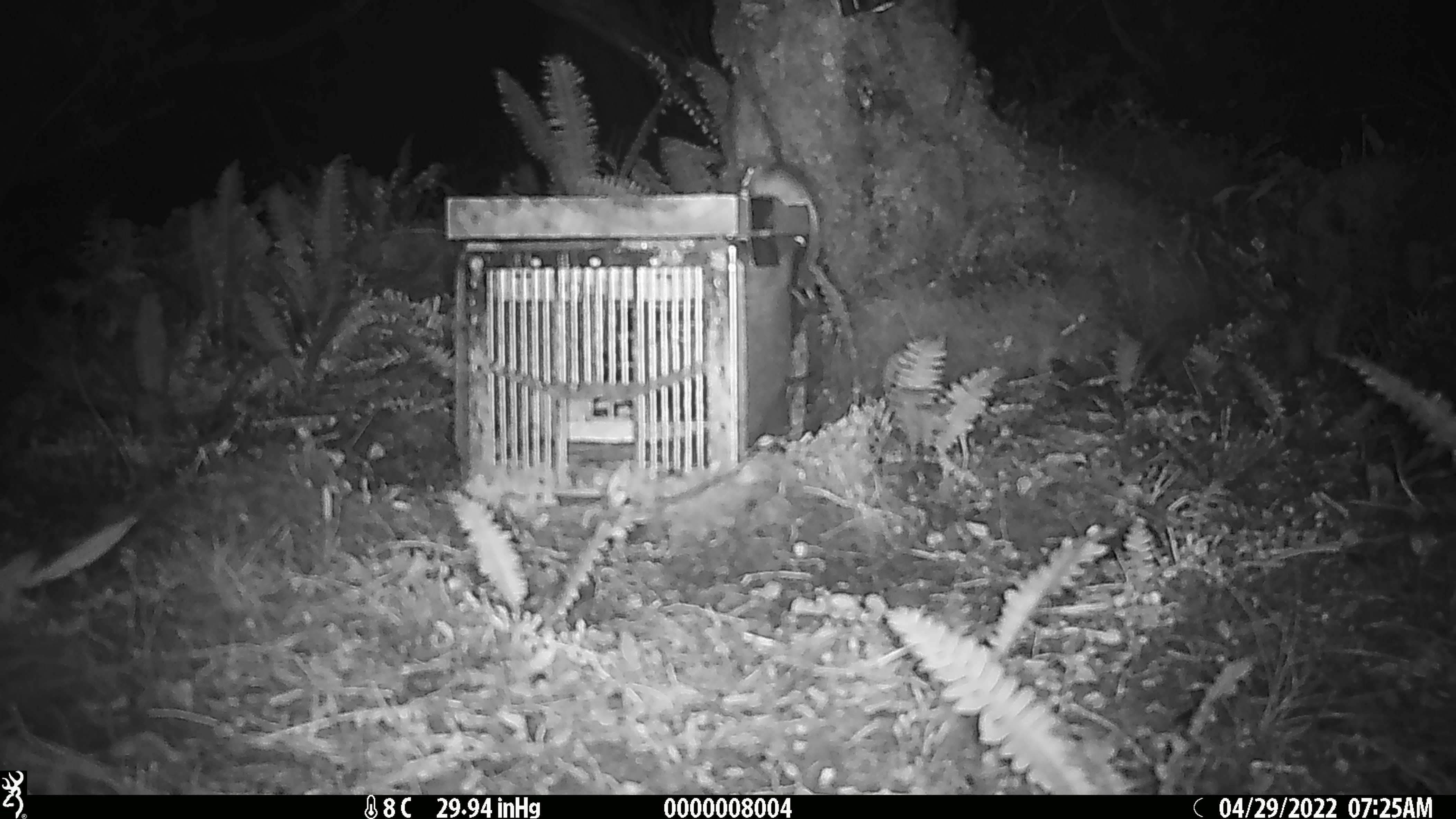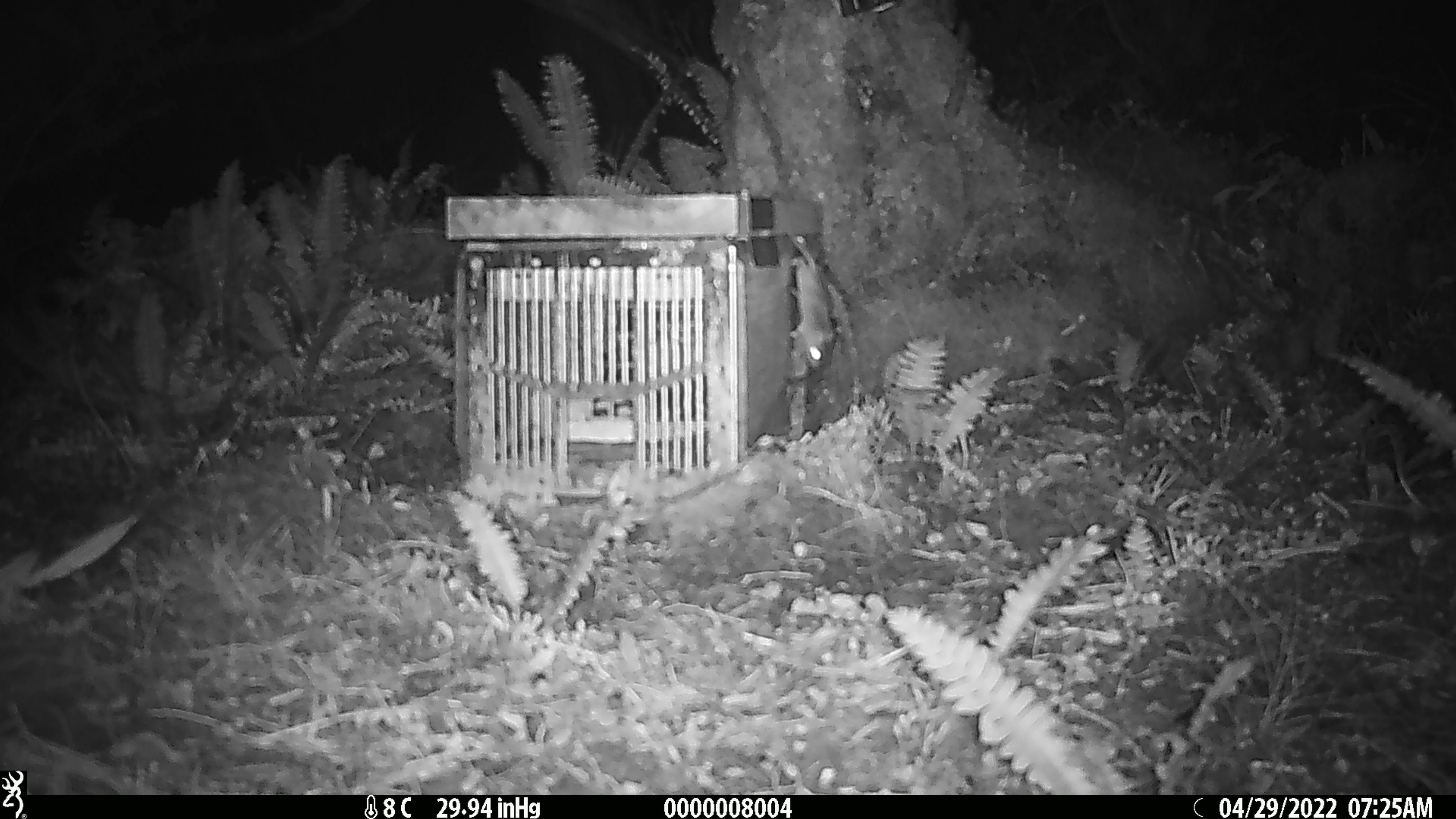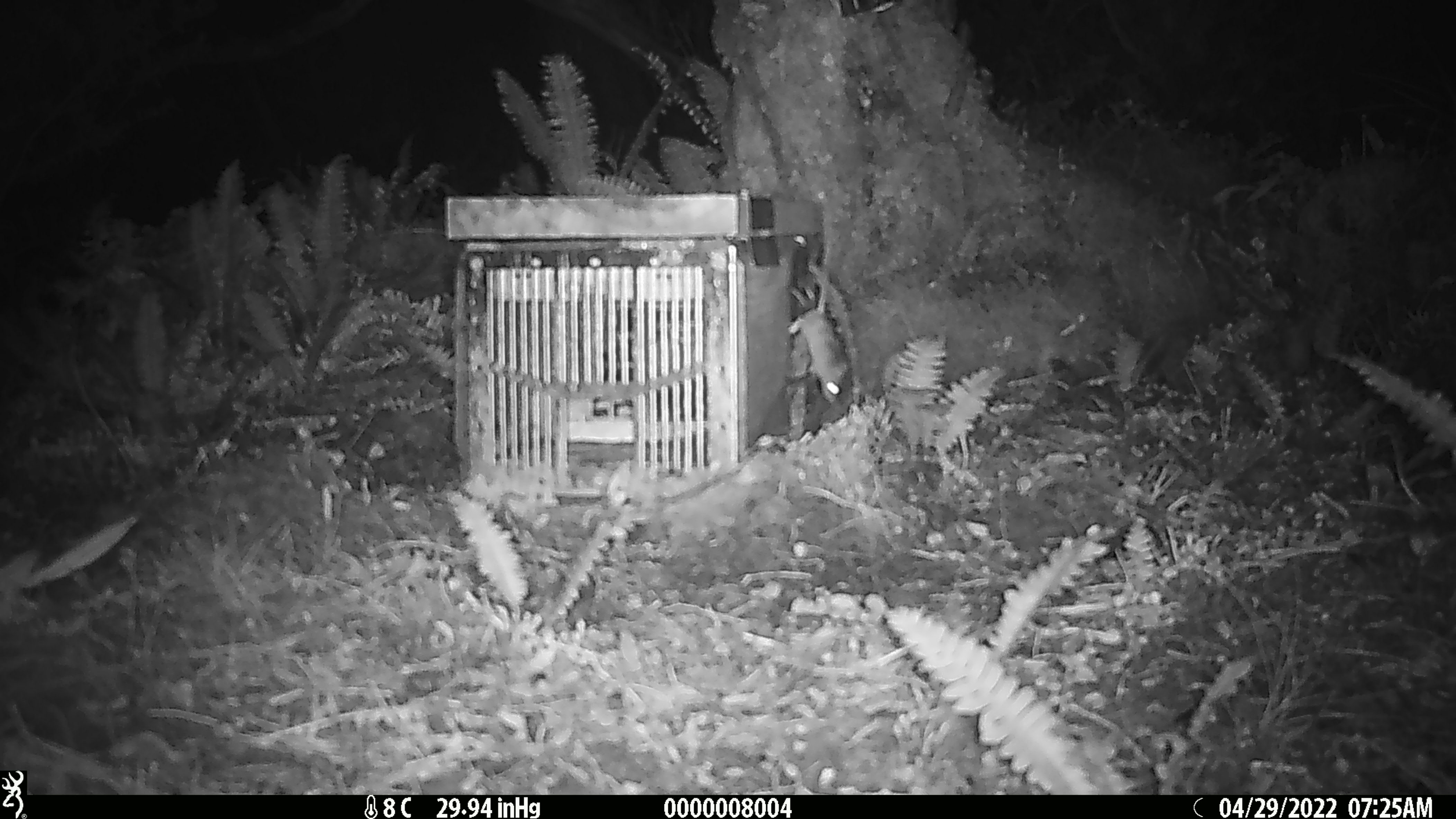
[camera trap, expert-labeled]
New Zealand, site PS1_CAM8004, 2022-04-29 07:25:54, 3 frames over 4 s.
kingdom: Animalia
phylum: Chordata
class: Mammalia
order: Rodentia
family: Muridae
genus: Mus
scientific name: Mus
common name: mouse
Mouse (Mus).